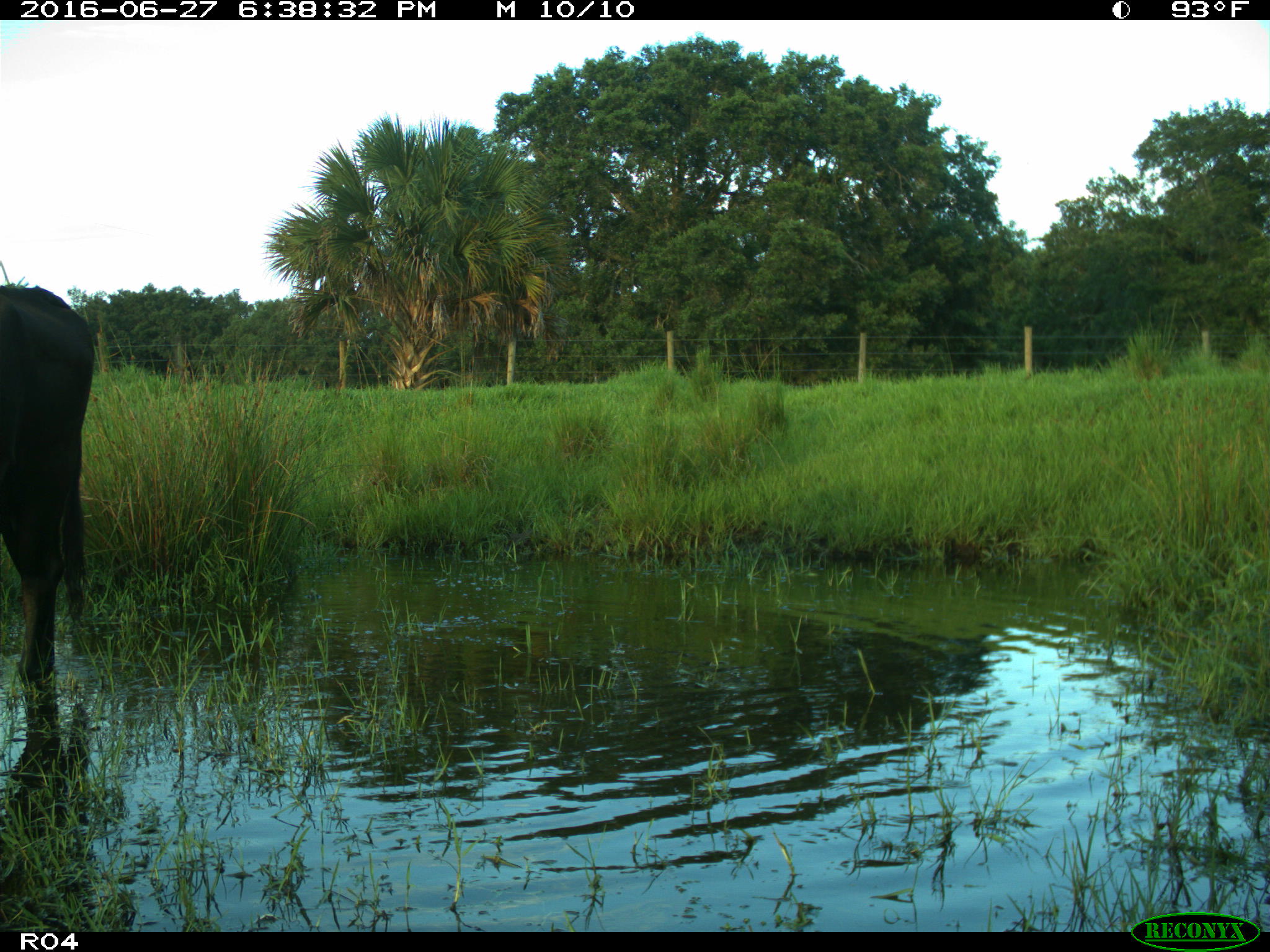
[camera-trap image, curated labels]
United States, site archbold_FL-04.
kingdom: Animalia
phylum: Chordata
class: Mammalia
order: Artiodactyla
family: Bovidae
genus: Bos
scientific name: Bos taurus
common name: domestic cow